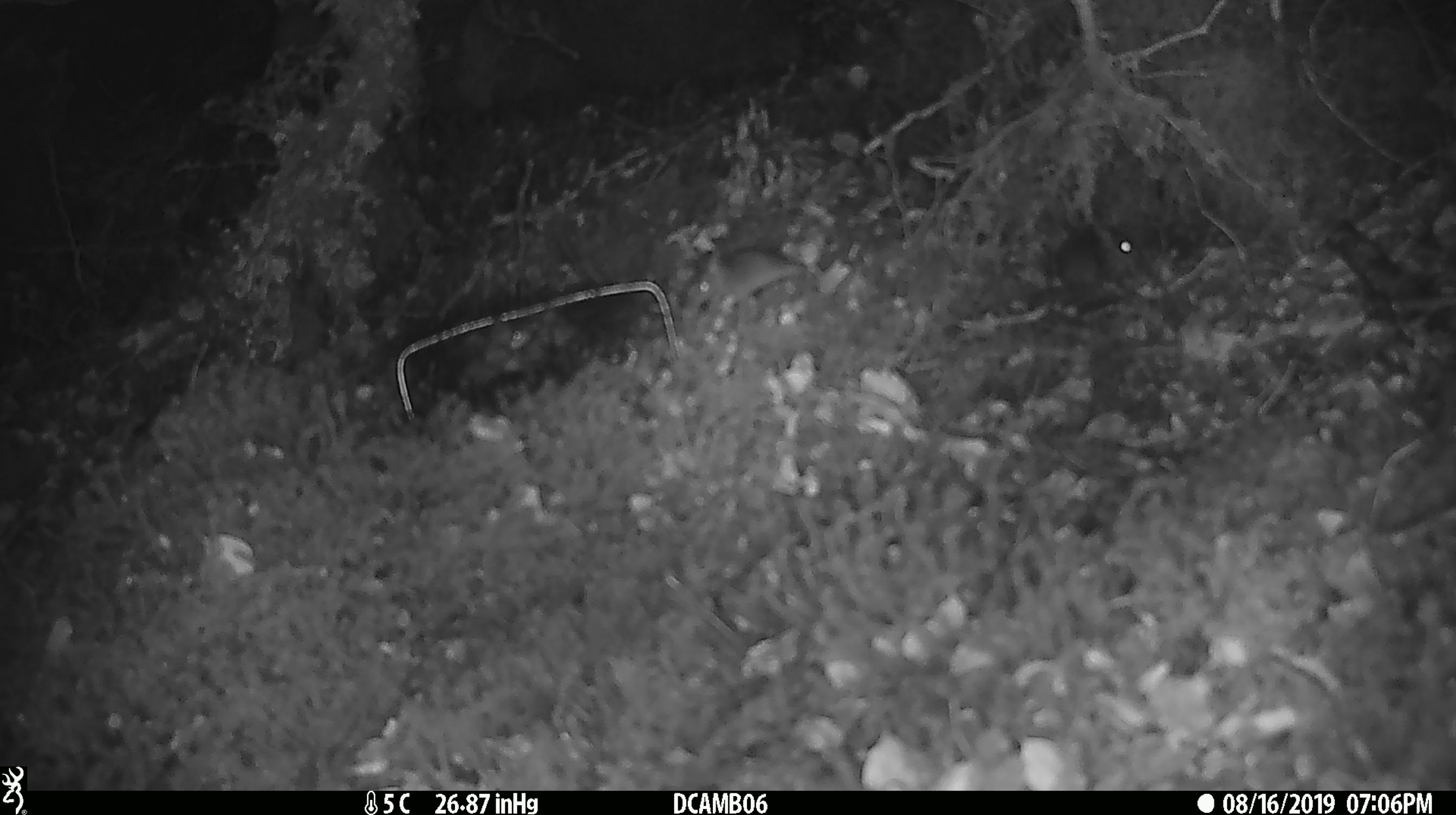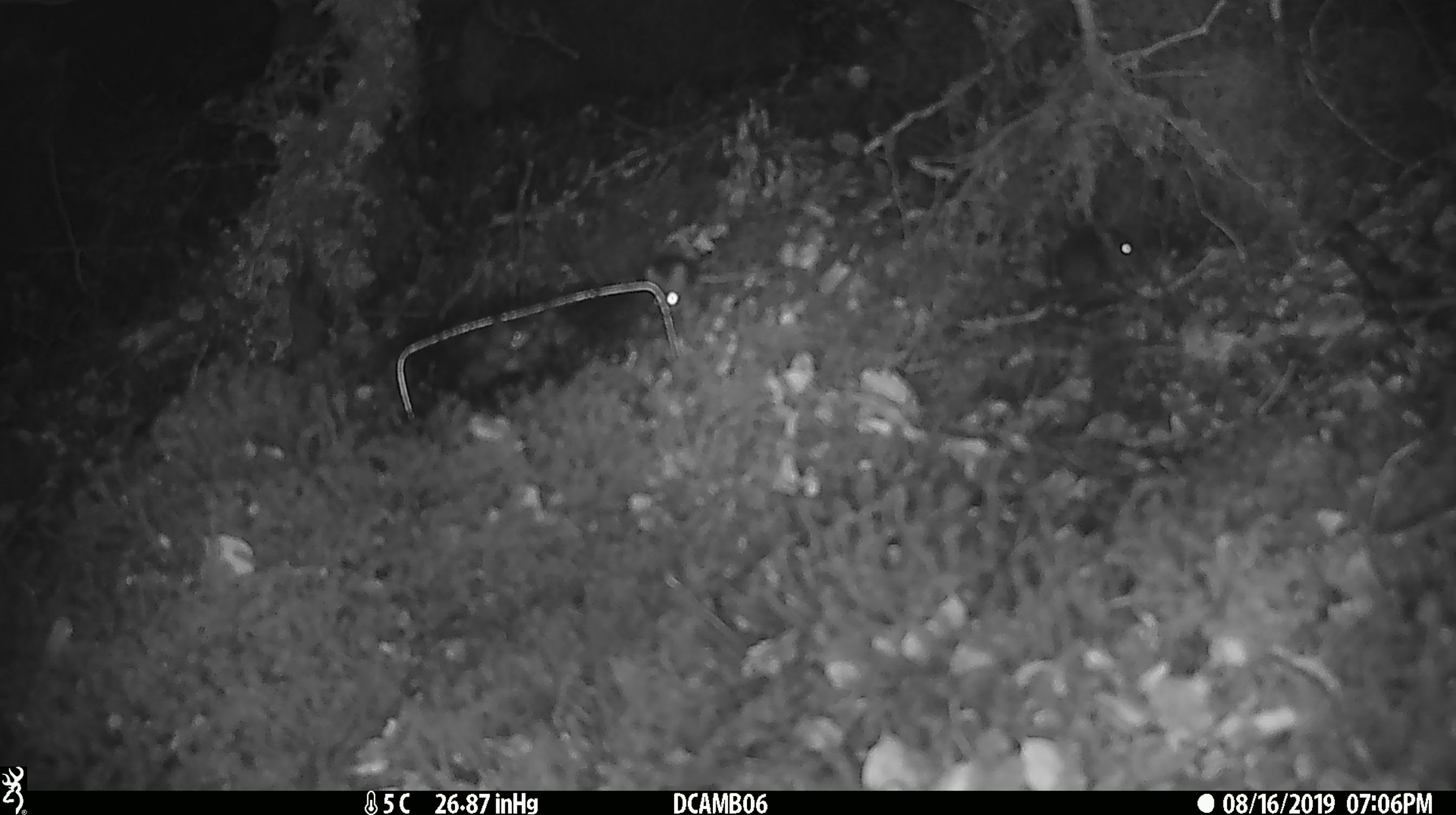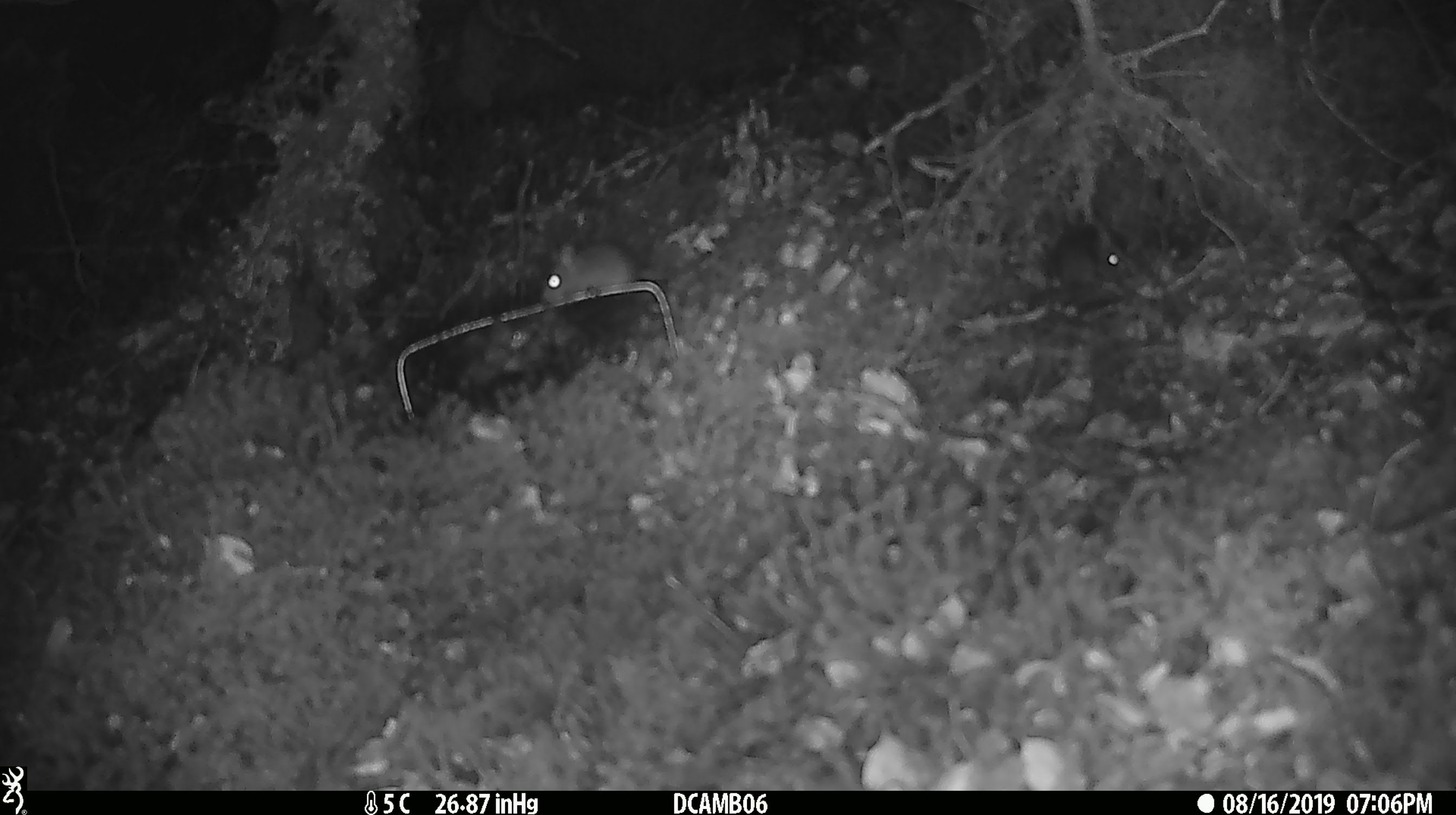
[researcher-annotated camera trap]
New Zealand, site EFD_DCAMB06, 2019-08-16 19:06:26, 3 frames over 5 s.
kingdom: Animalia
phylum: Chordata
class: Mammalia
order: Rodentia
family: Muridae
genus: Mus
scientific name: Mus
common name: mouse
Mouse (Mus).